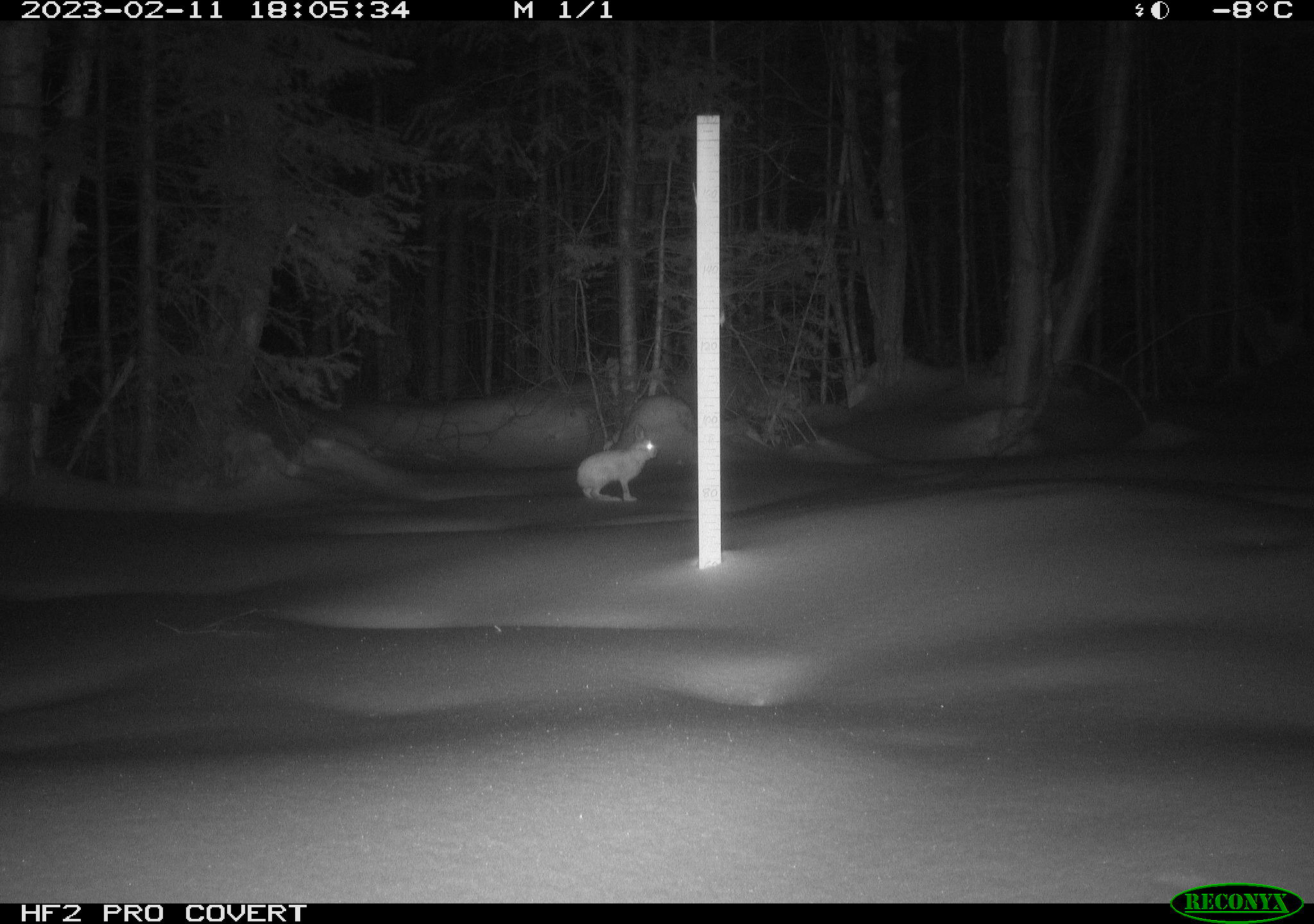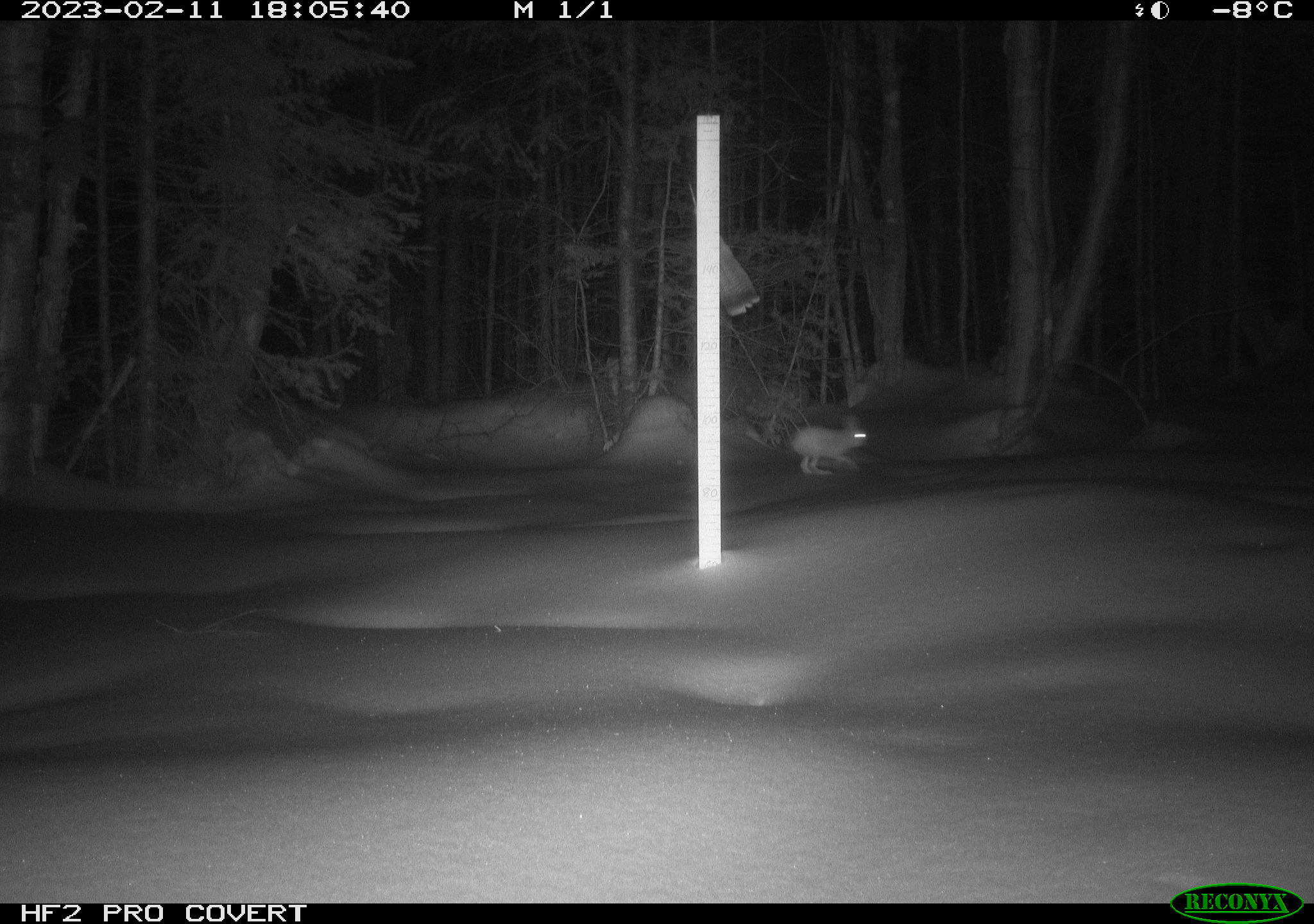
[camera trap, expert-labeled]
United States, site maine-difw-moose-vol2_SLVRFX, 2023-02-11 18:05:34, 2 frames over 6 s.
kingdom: Animalia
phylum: Chordata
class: Mammalia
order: Lagomorpha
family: Leporidae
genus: Lepus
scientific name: Lepus americanus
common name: snowshoe hare